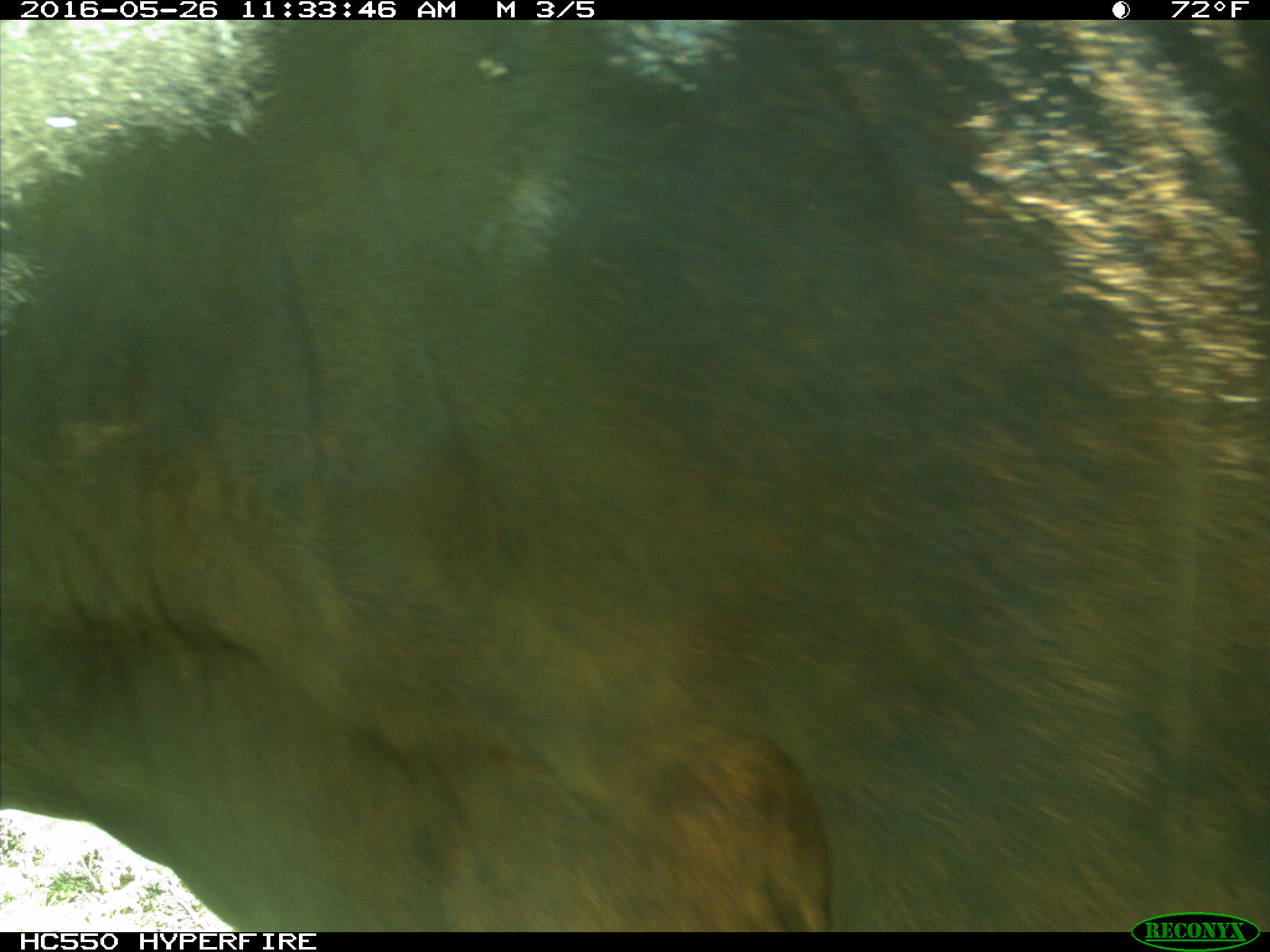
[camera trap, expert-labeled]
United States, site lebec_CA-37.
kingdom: Animalia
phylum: Chordata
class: Mammalia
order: Artiodactyla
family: Bovidae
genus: Bos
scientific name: Bos taurus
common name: domestic cow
Bos taurus (domestic cow).